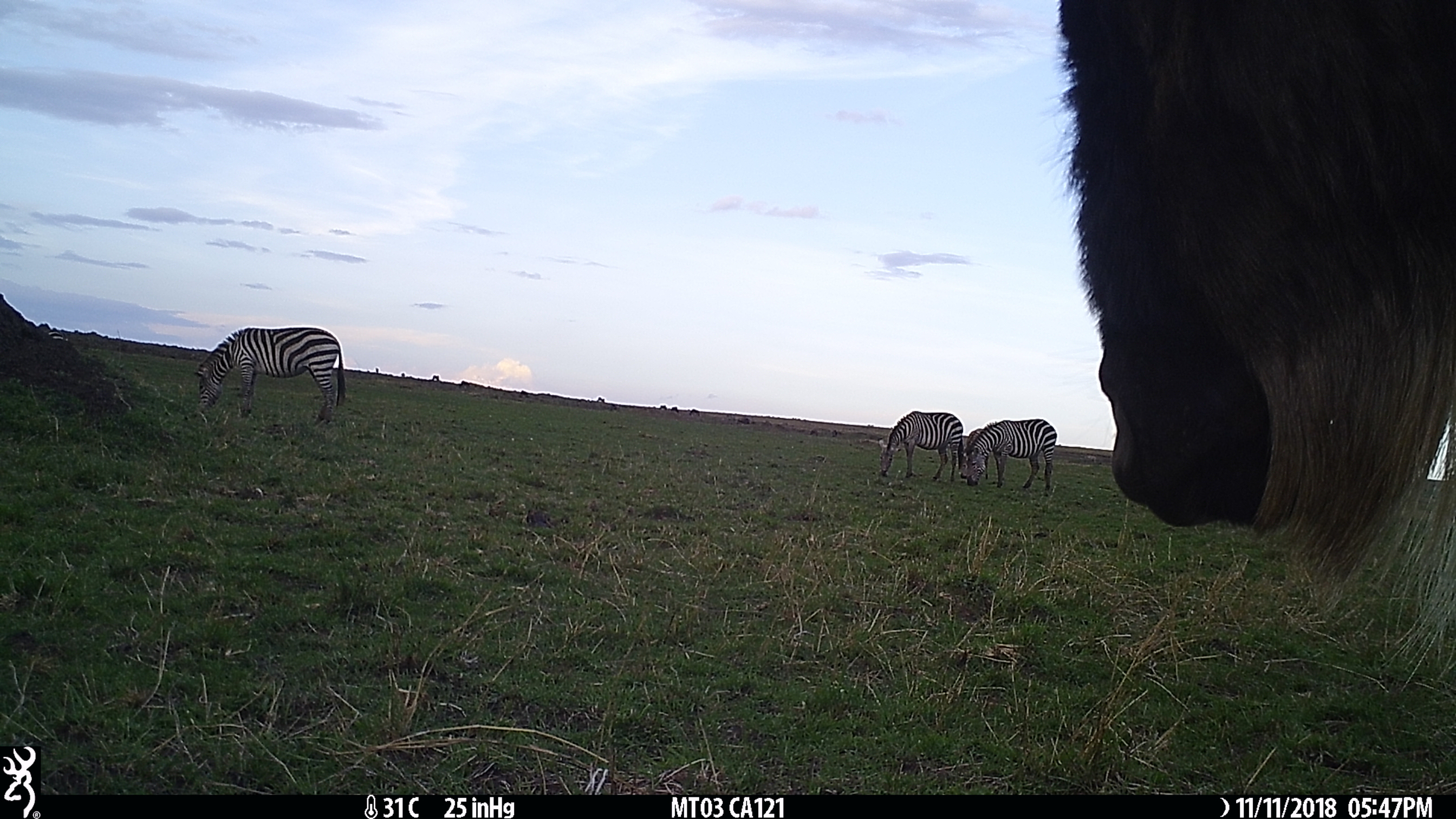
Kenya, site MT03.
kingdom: Animalia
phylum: Chordata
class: Mammalia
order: Perissodactyla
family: Equidae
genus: Equus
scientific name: Equus quagga burchellii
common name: burchell's zebra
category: zebra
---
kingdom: Animalia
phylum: Chordata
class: Mammalia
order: Artiodactyla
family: Bovidae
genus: Connochaetes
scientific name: Connochaetes taurinus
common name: blue wildebeest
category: wildebeest